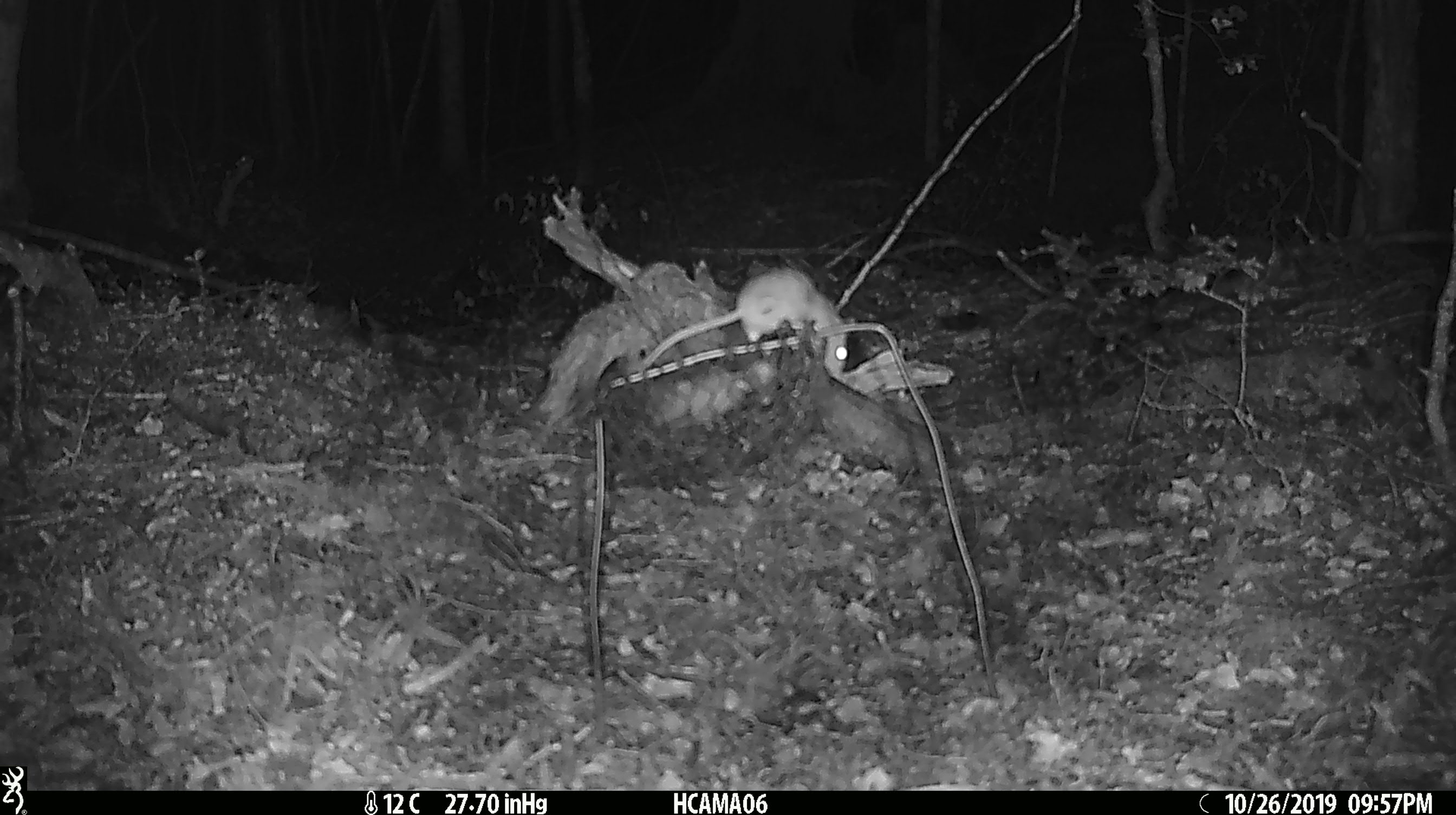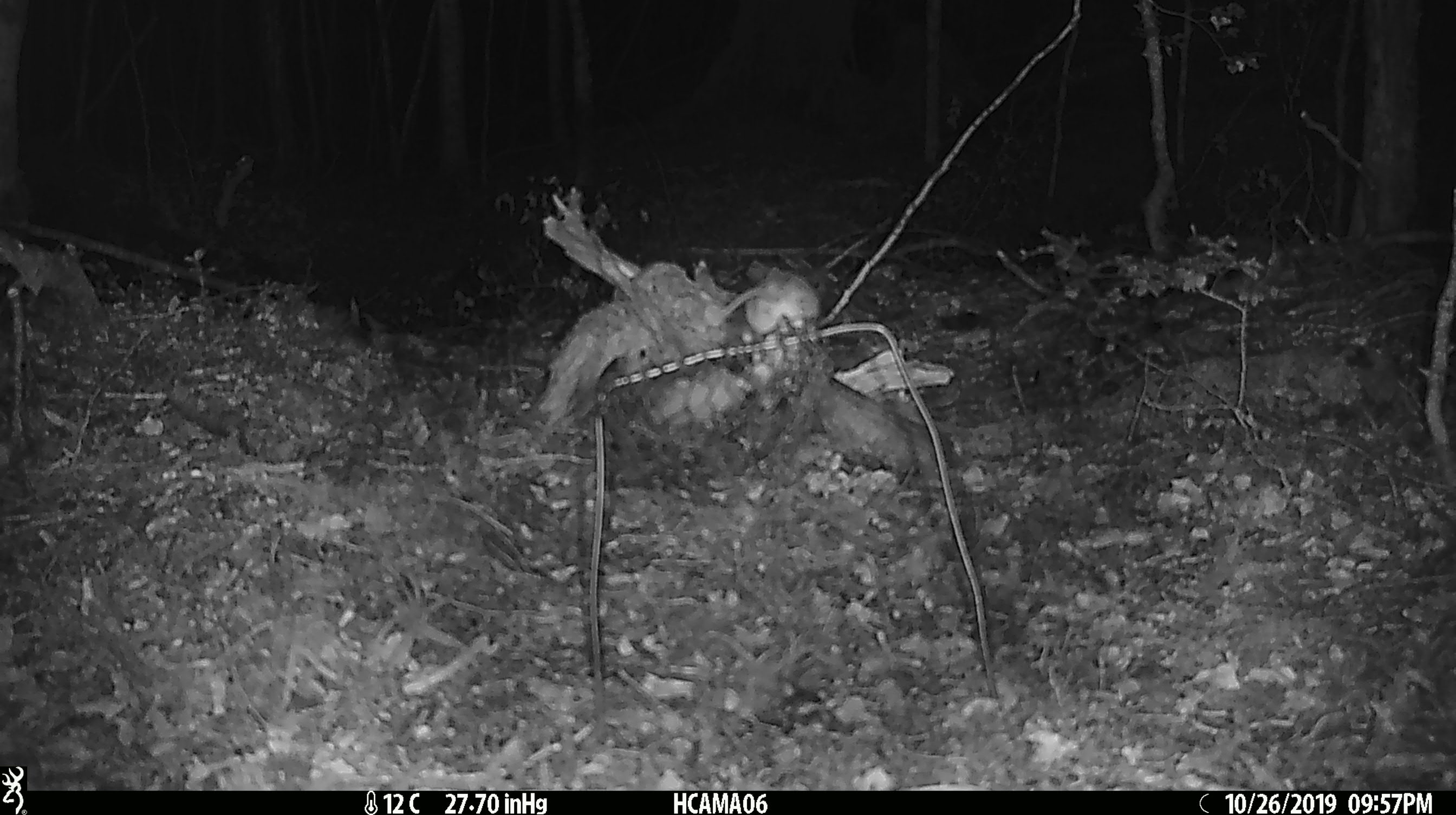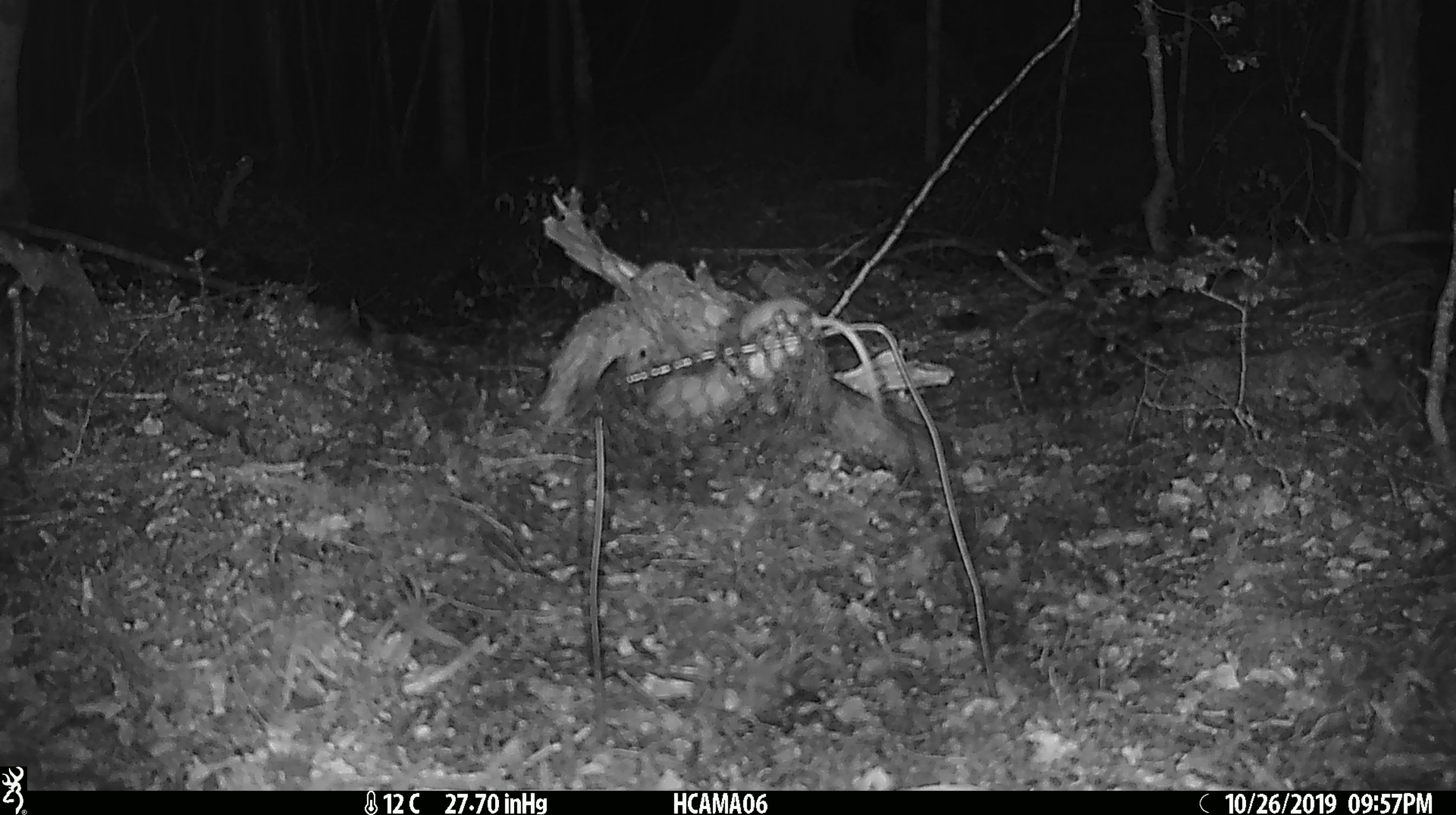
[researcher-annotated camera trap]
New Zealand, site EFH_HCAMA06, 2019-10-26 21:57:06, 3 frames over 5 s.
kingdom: Animalia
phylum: Chordata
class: Mammalia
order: Rodentia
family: Muridae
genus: Mus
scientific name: Mus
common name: mouse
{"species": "mouse (Mus)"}